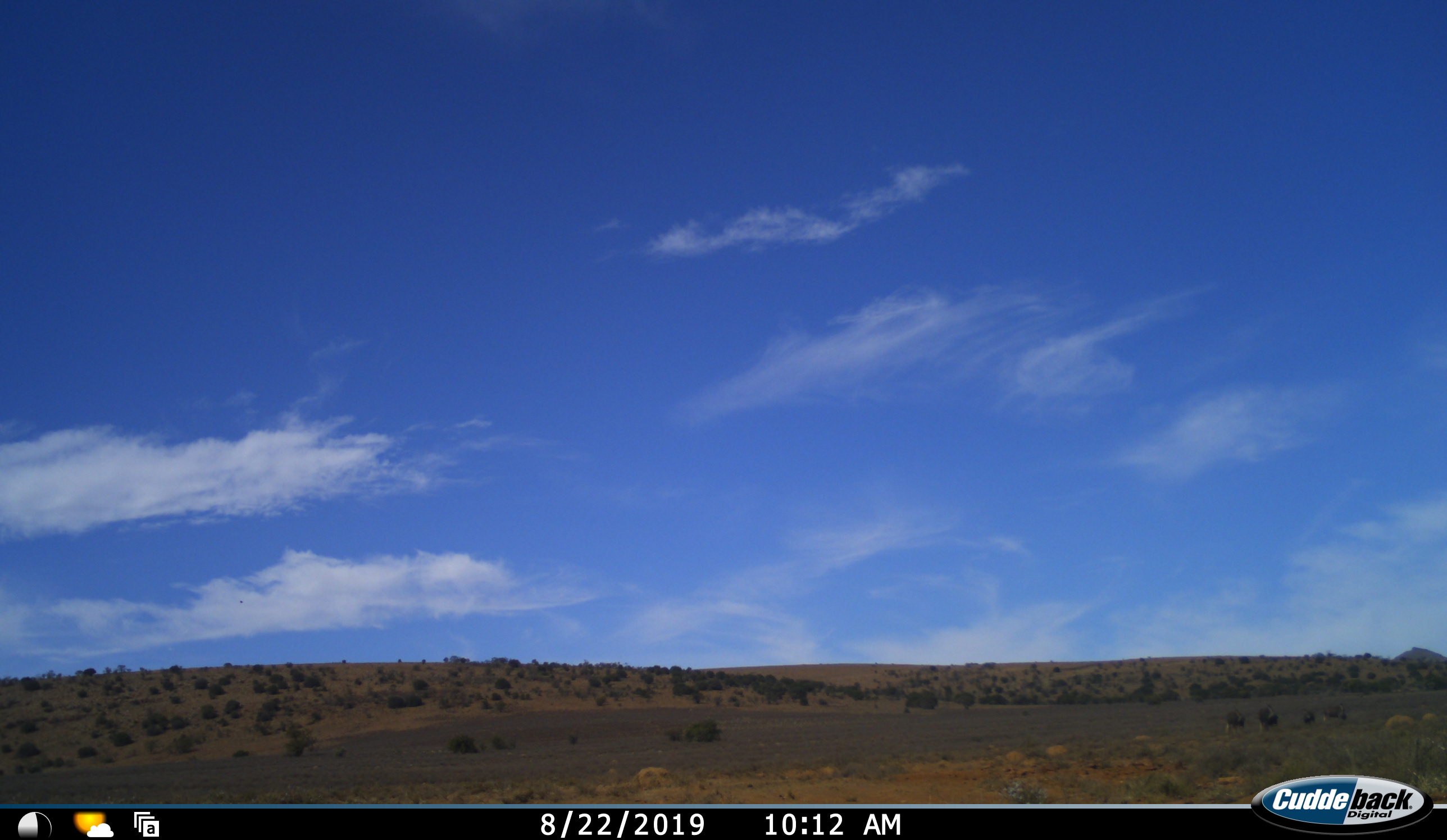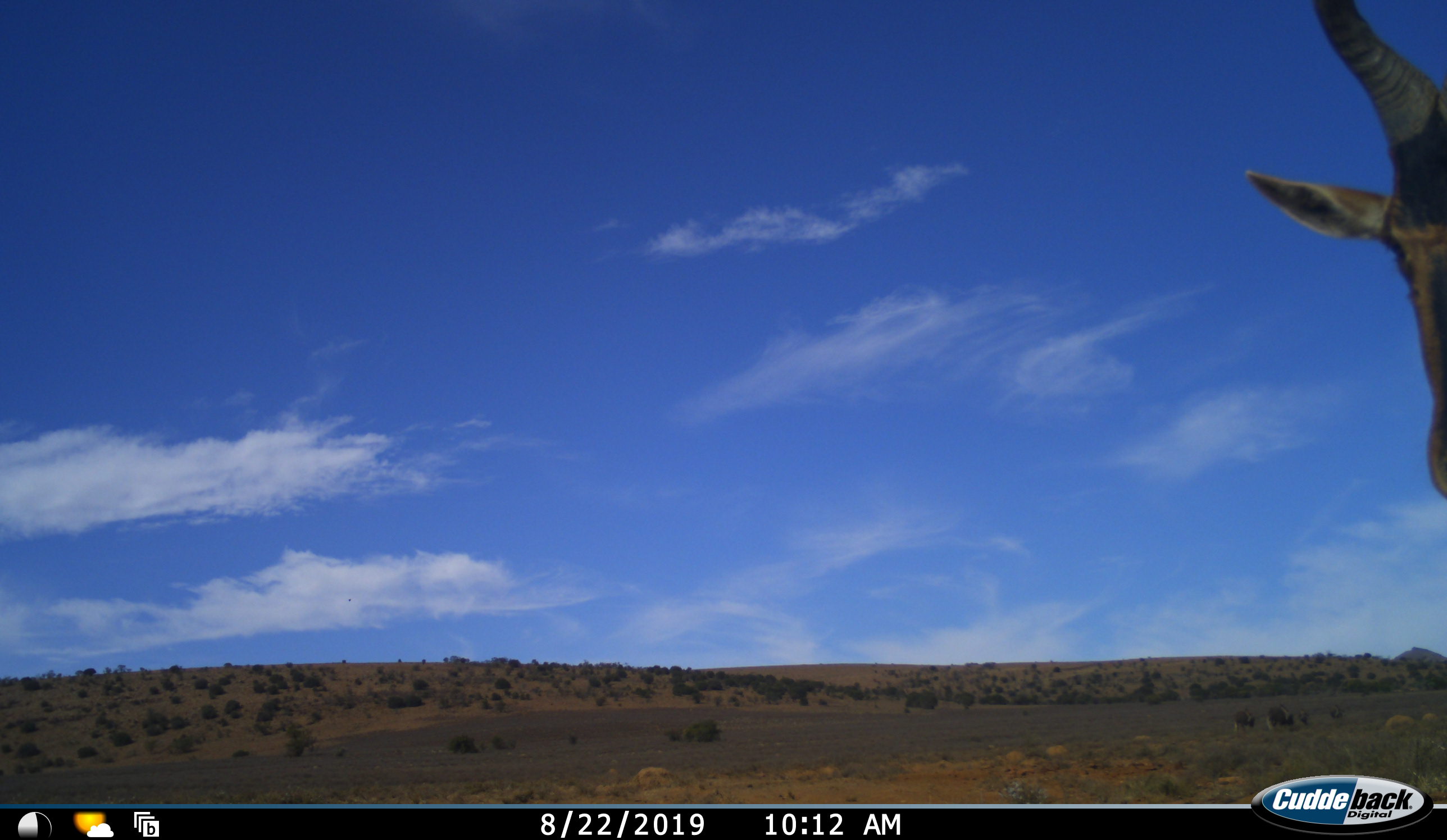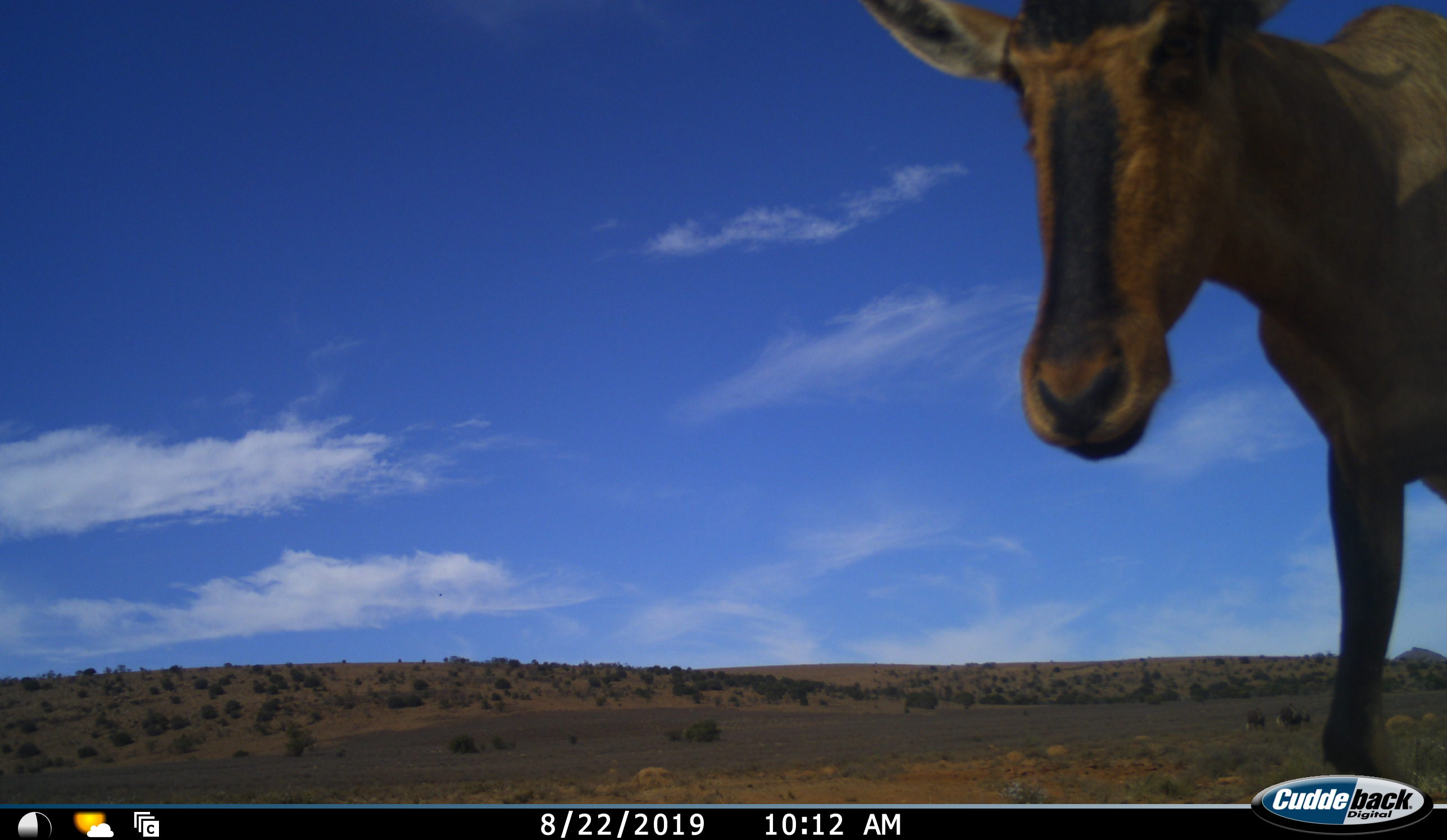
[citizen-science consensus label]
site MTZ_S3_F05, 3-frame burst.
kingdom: Animalia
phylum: Chordata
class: Mammalia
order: Artiodactyla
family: Bovidae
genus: Alcelaphus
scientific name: Alcelaphus buselaphus caama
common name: red hartebeest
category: hartebeestred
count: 1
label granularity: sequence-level